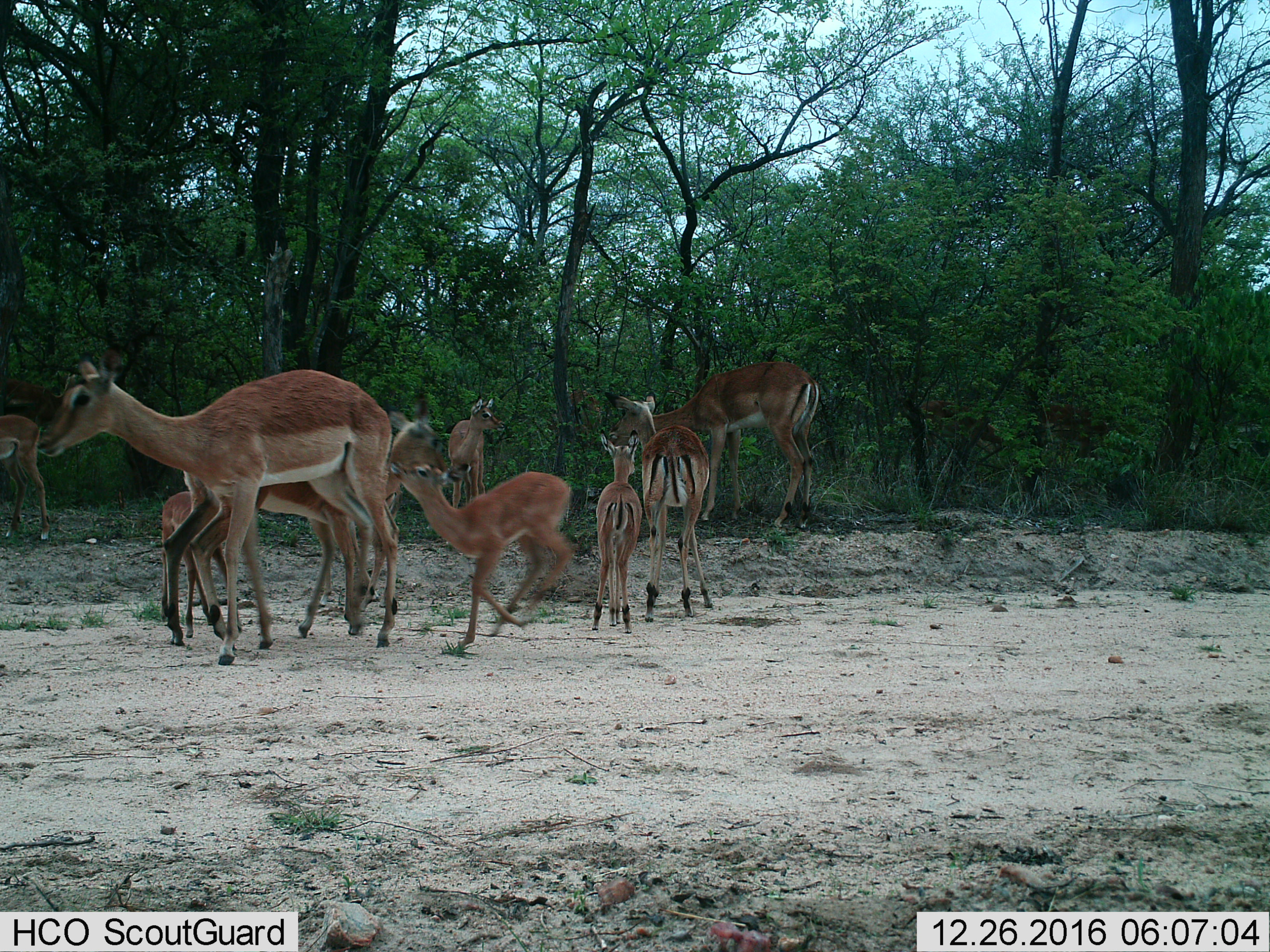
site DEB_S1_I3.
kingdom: Animalia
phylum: Chordata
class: Mammalia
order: Artiodactyla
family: Bovidae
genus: Aepyceros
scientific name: Aepyceros melampus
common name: impala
Impala (Aepyceros melampus), count 10. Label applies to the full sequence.